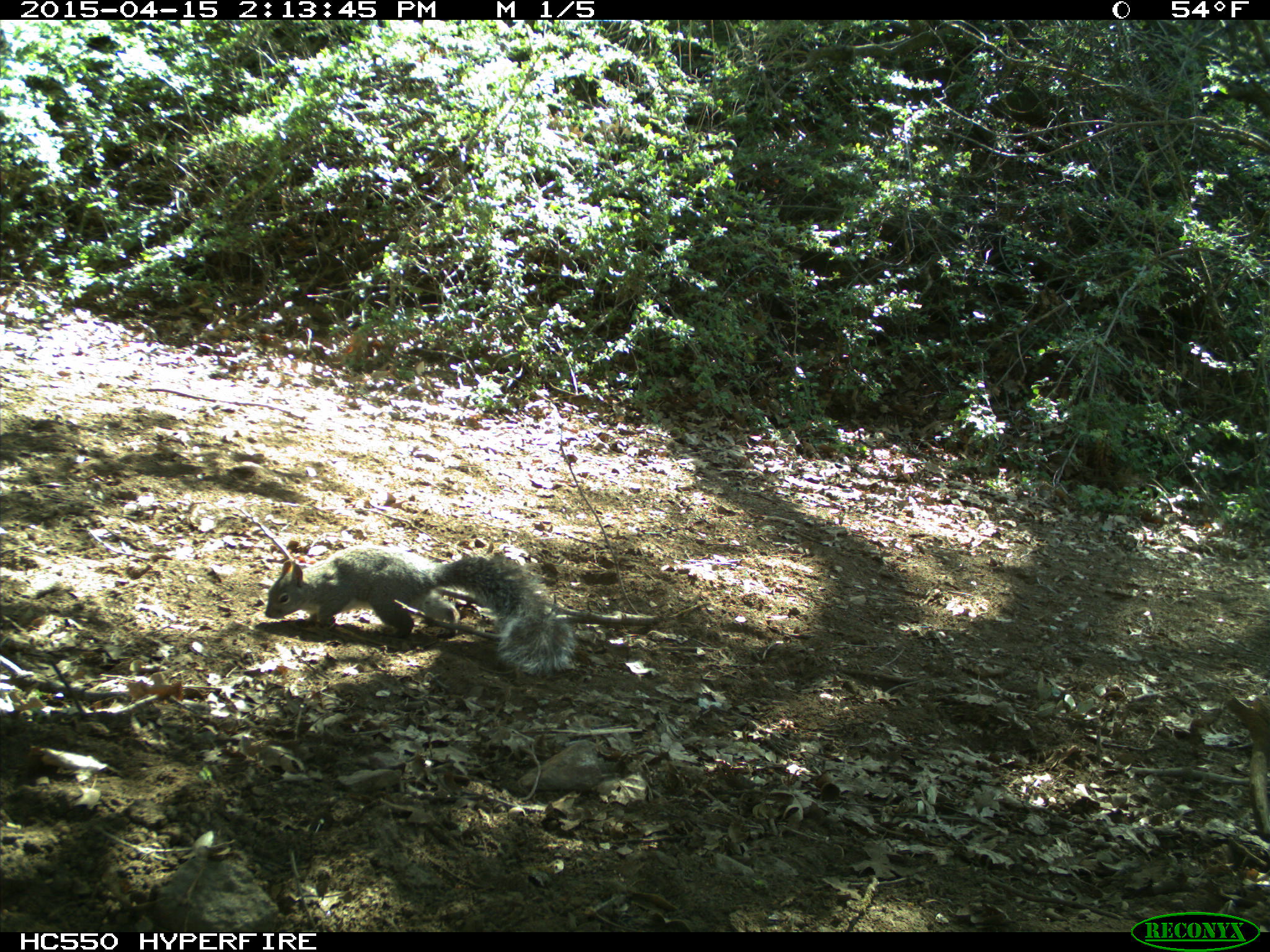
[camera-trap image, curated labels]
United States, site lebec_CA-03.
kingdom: Animalia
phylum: Chordata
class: Mammalia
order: Rodentia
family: Sciuridae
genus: Sciurus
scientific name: Sciurus carolinensis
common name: eastern gray squirrel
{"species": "Sciurus carolinensis (eastern gray squirrel)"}